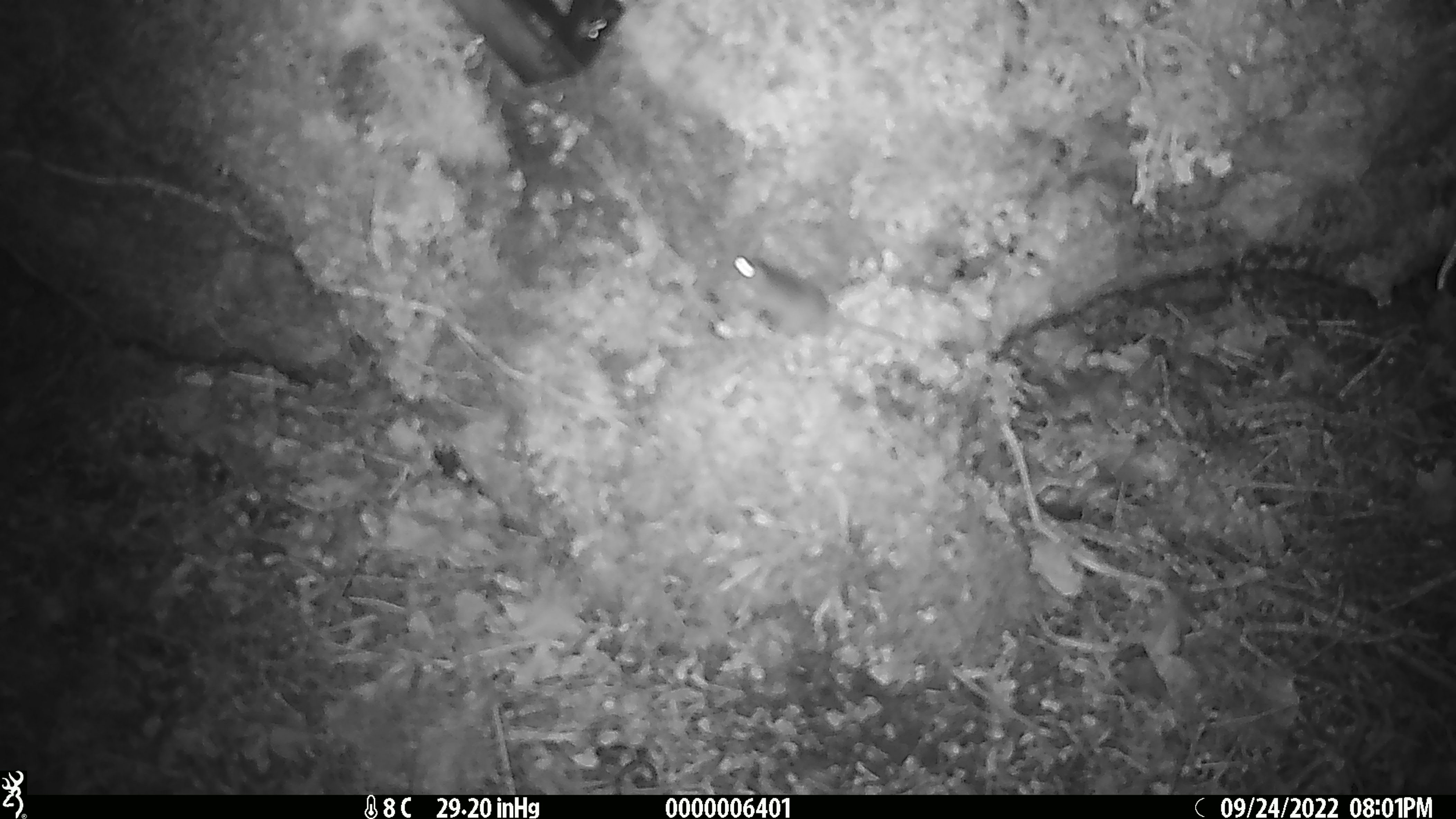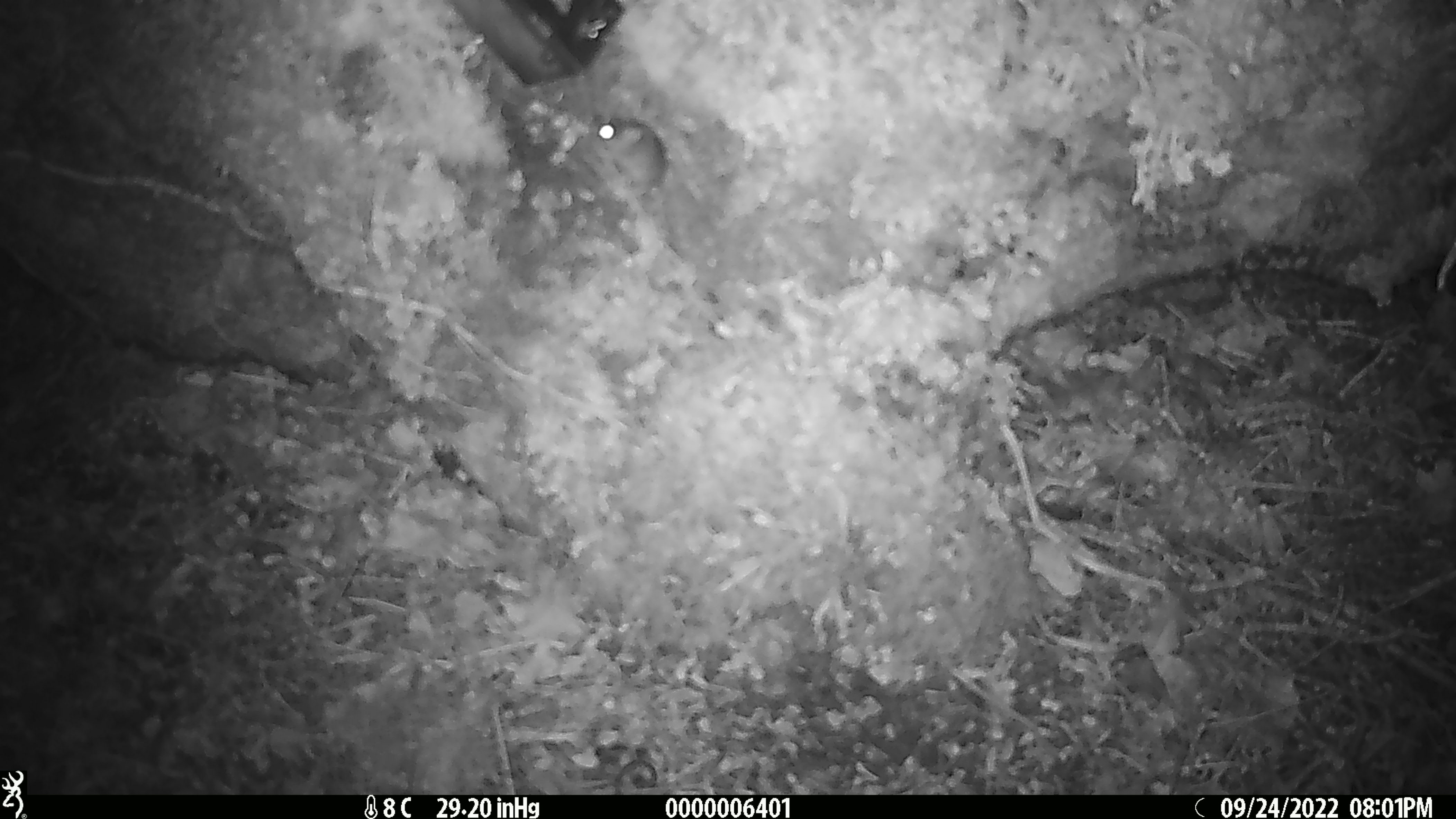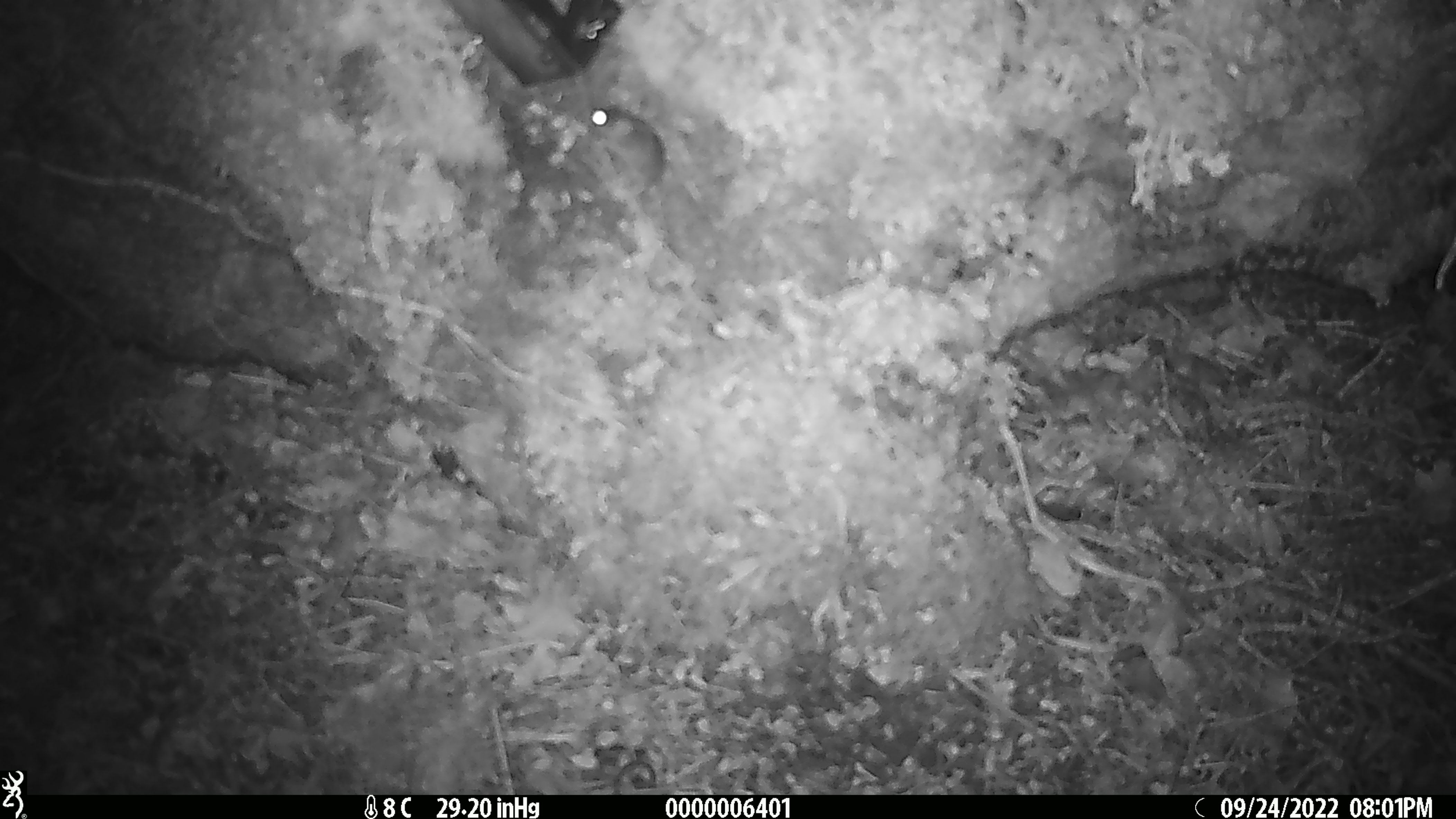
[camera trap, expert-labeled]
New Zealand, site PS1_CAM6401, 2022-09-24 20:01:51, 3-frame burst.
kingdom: Animalia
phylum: Chordata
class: Mammalia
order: Rodentia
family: Muridae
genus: Mus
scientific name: Mus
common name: mouse